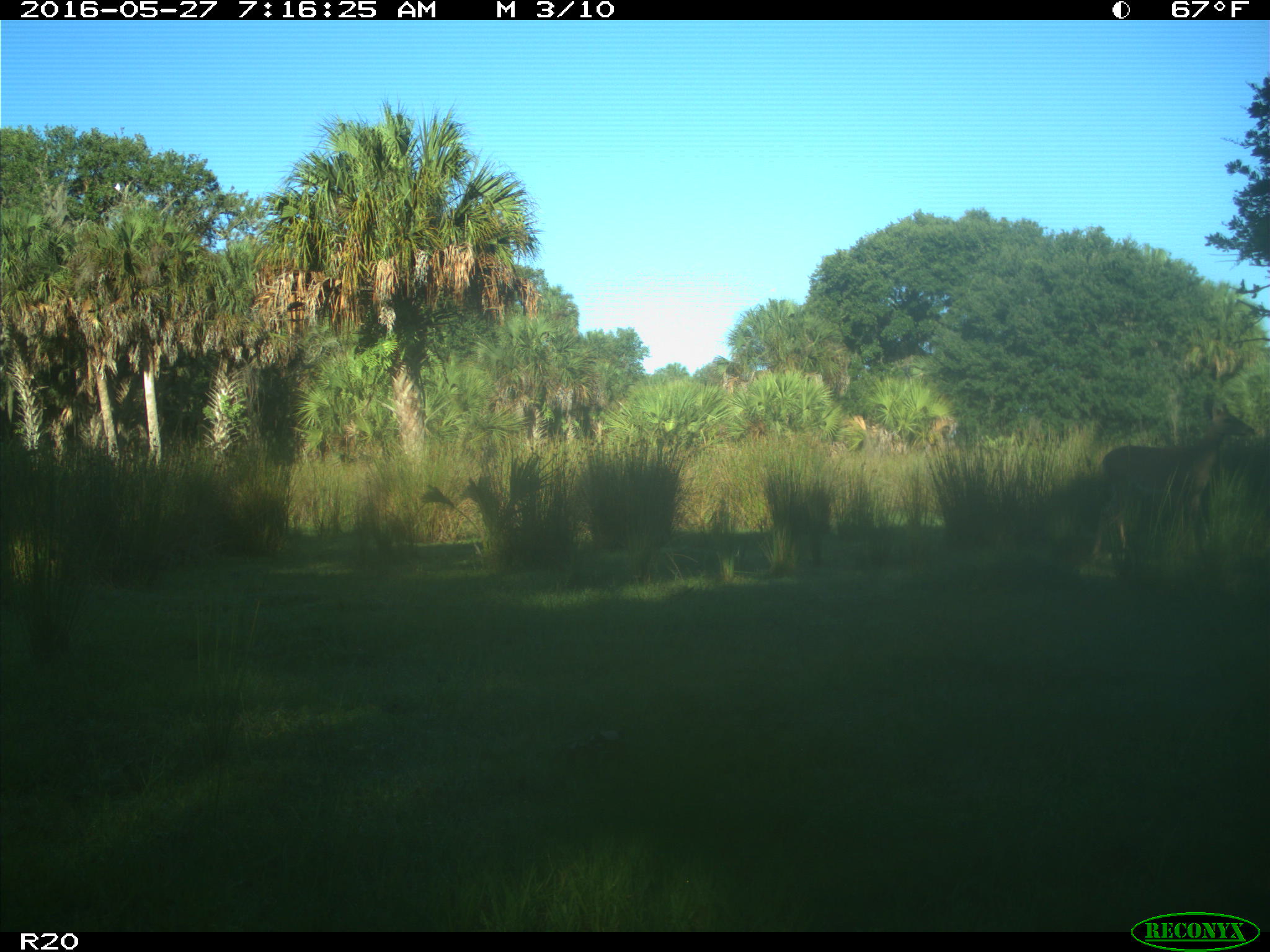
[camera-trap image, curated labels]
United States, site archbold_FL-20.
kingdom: Animalia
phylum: Chordata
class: Mammalia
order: Artiodactyla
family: Cervidae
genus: Odocoileus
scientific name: Odocoileus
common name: deer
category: unidentified deer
Unidentified deer (deer) (Odocoileus).